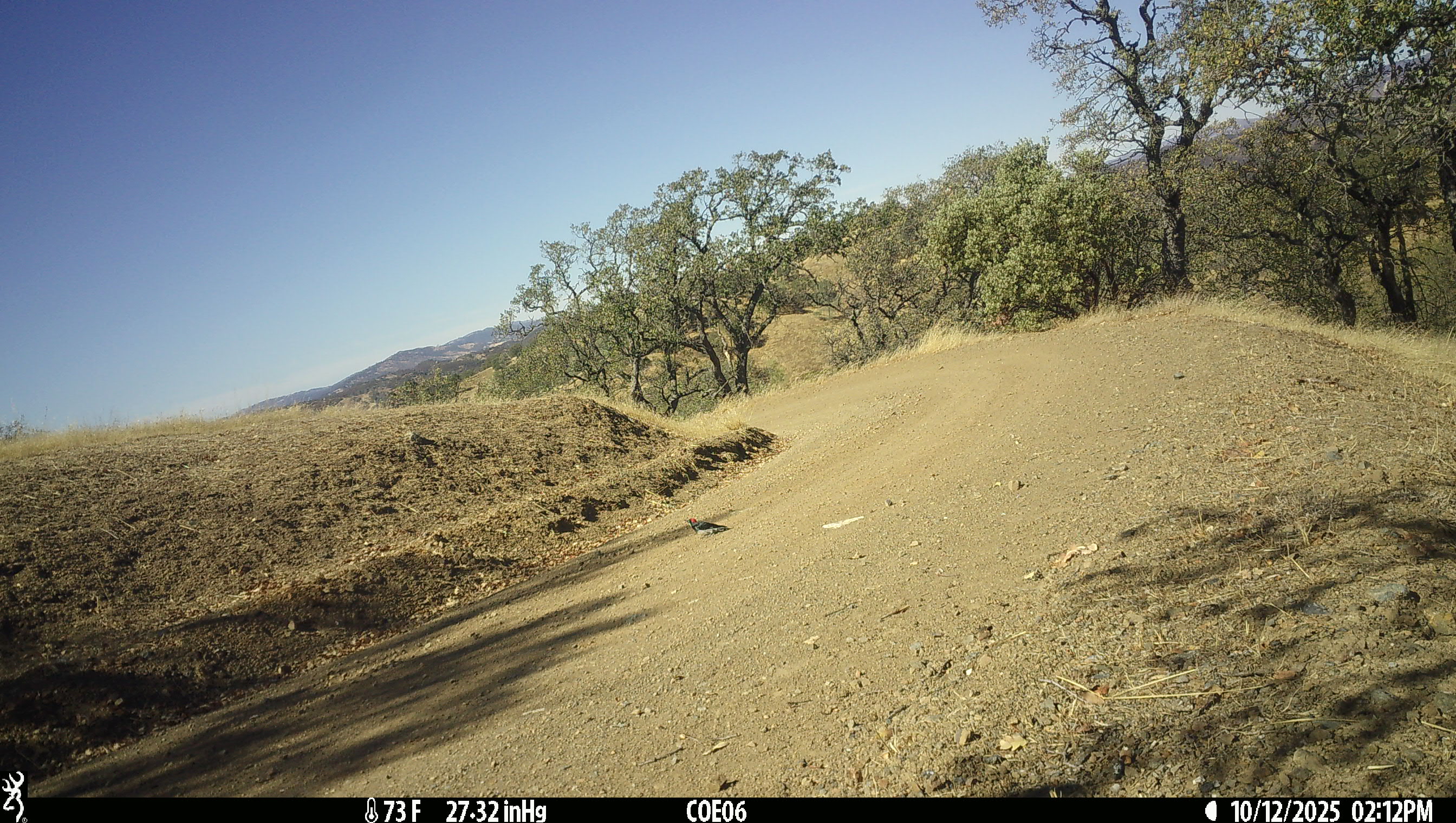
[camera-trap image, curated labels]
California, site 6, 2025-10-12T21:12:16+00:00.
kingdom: Animalia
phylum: Chordata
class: Aves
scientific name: Aves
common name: bird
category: unknown bird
Unknown bird (bird) (Aves).